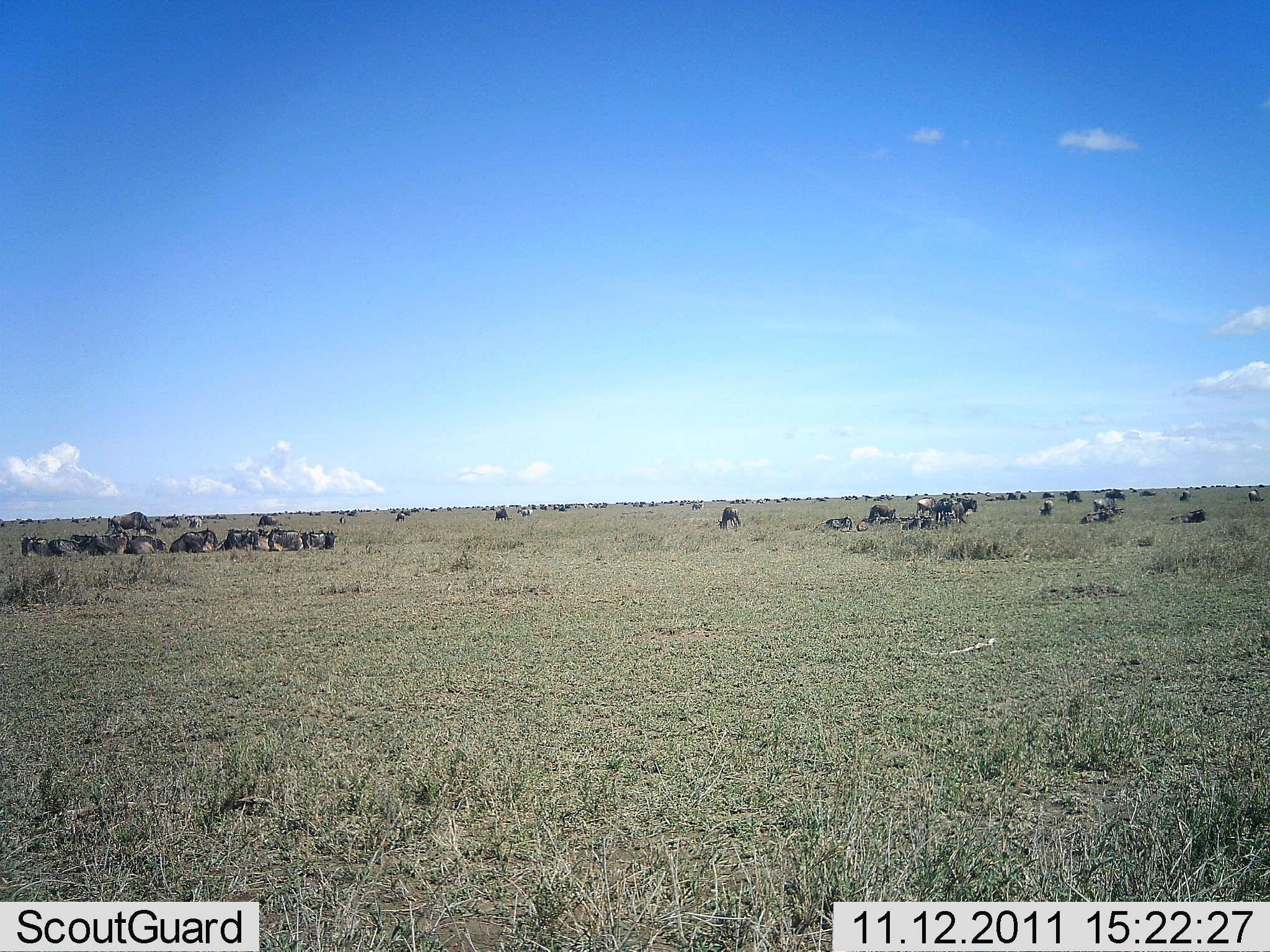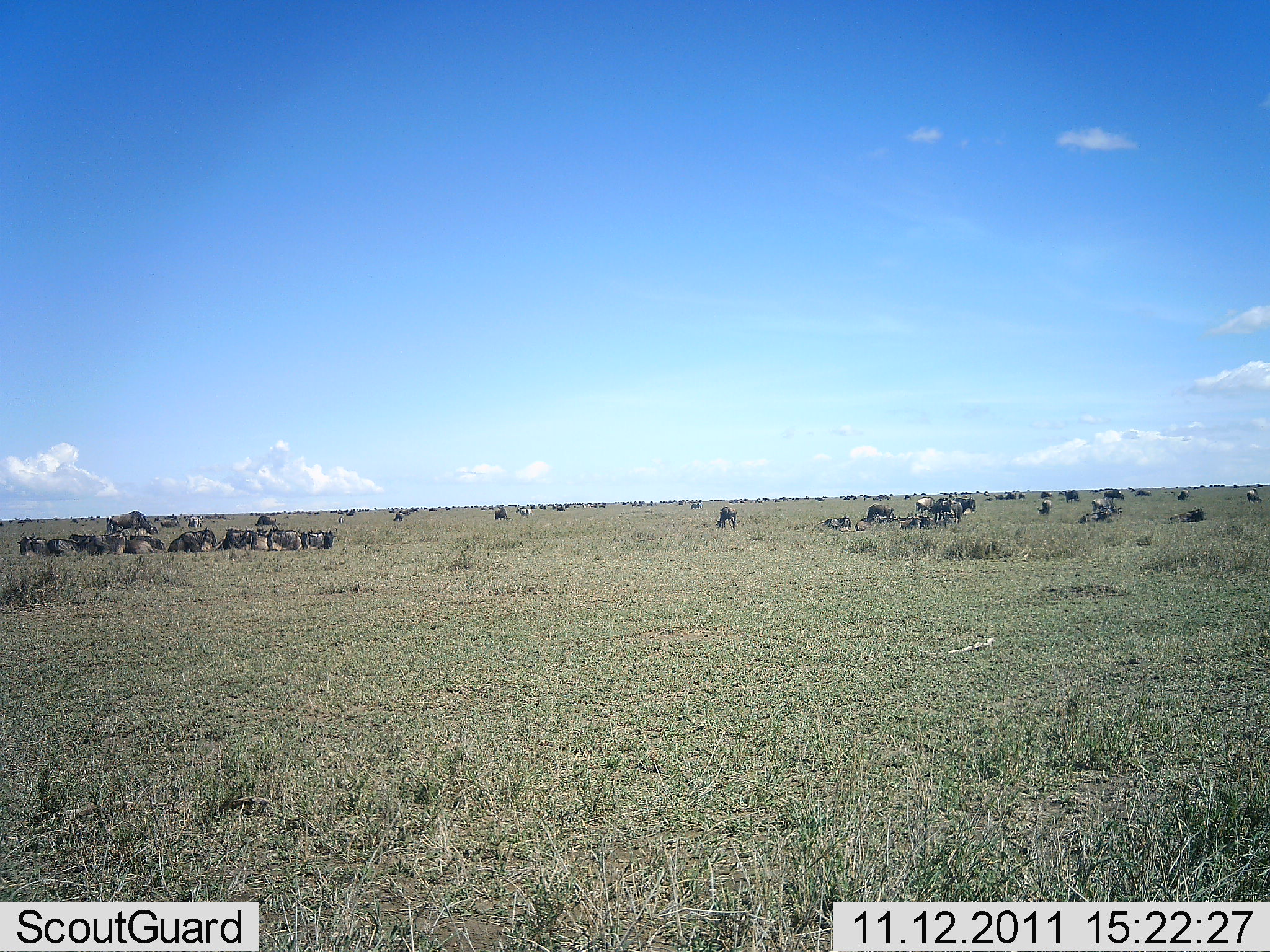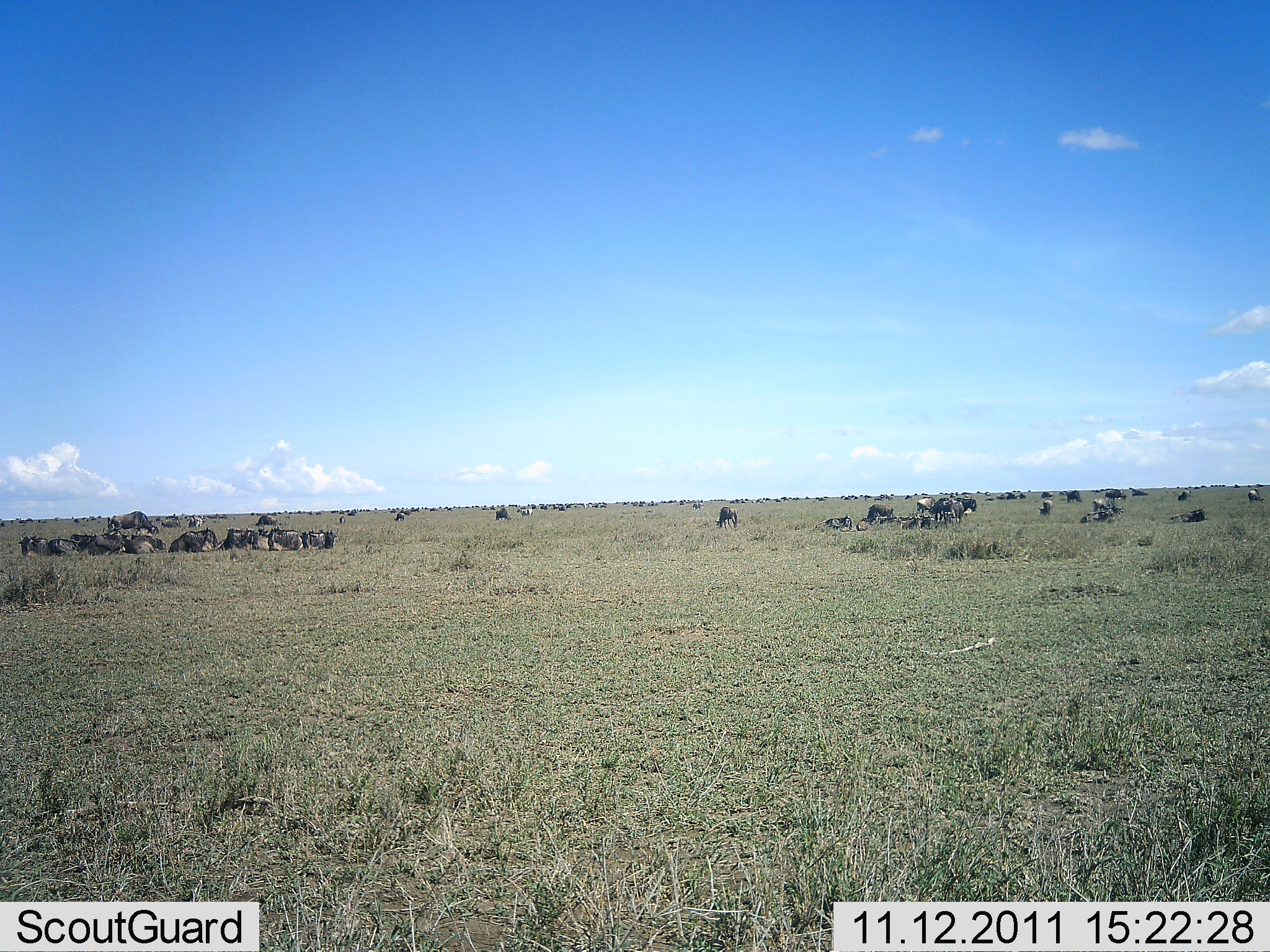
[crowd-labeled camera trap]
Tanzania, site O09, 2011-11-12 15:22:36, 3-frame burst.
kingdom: Animalia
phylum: Chordata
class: Mammalia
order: Artiodactyla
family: Bovidae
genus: Connochaetes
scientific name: Connochaetes taurinus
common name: blue wildebeest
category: wildebeest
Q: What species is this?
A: Wildebeest (blue wildebeest) (Connochaetes taurinus).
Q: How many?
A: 51+.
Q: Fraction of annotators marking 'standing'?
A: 45%.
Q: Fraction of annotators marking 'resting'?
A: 100%.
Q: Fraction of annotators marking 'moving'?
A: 9%.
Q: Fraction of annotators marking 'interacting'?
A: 0%.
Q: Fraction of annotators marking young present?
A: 0%.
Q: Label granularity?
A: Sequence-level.